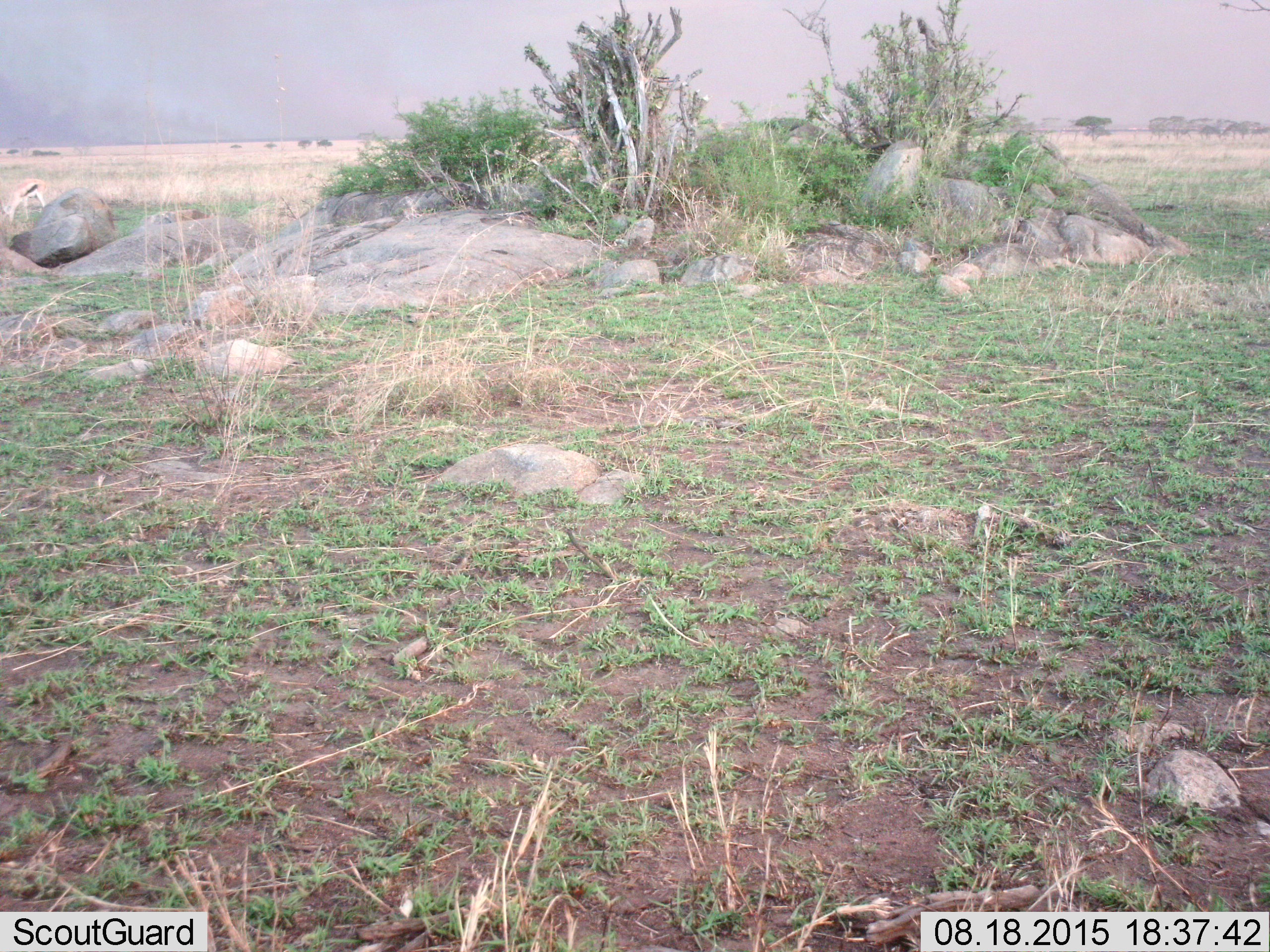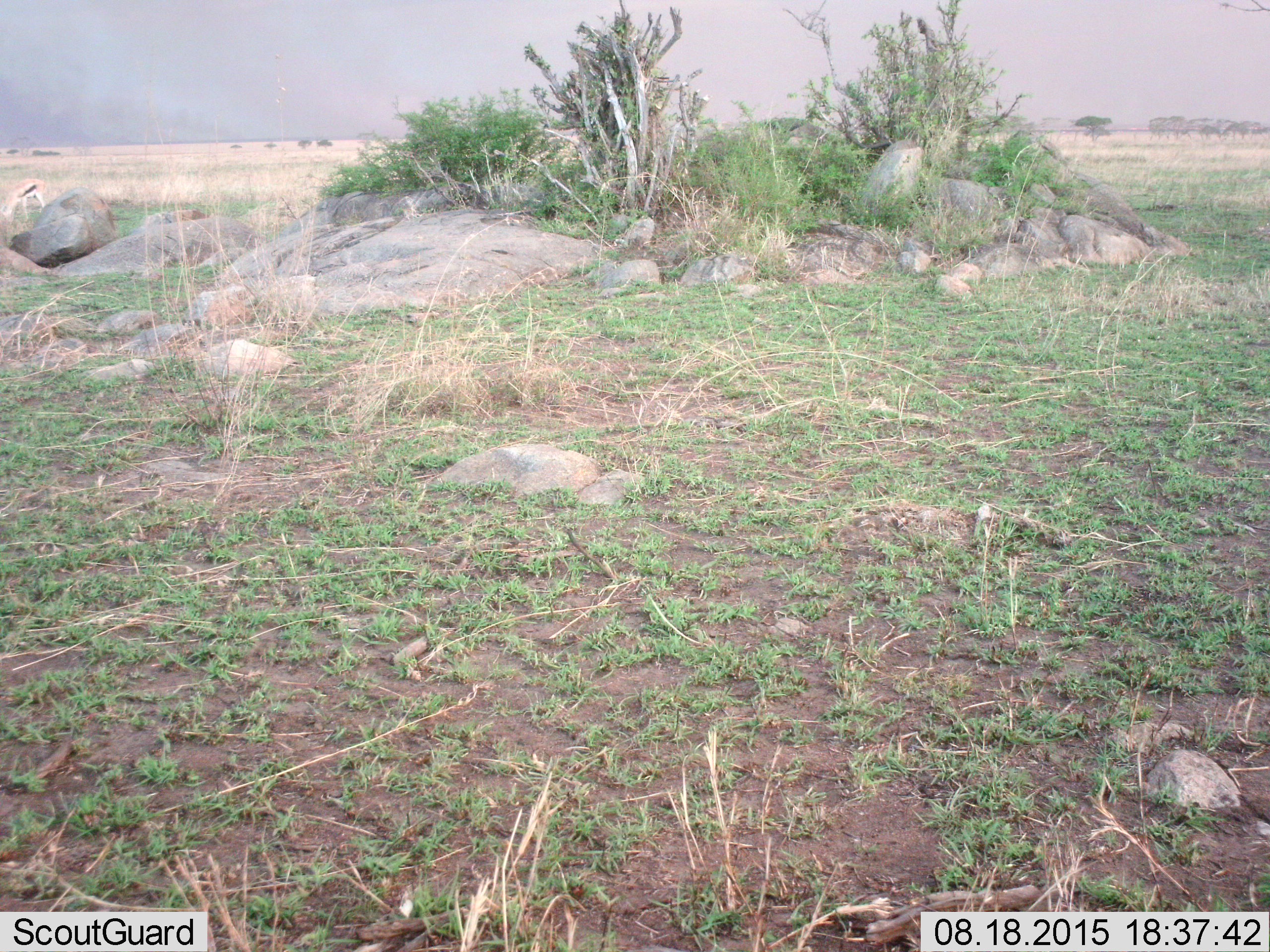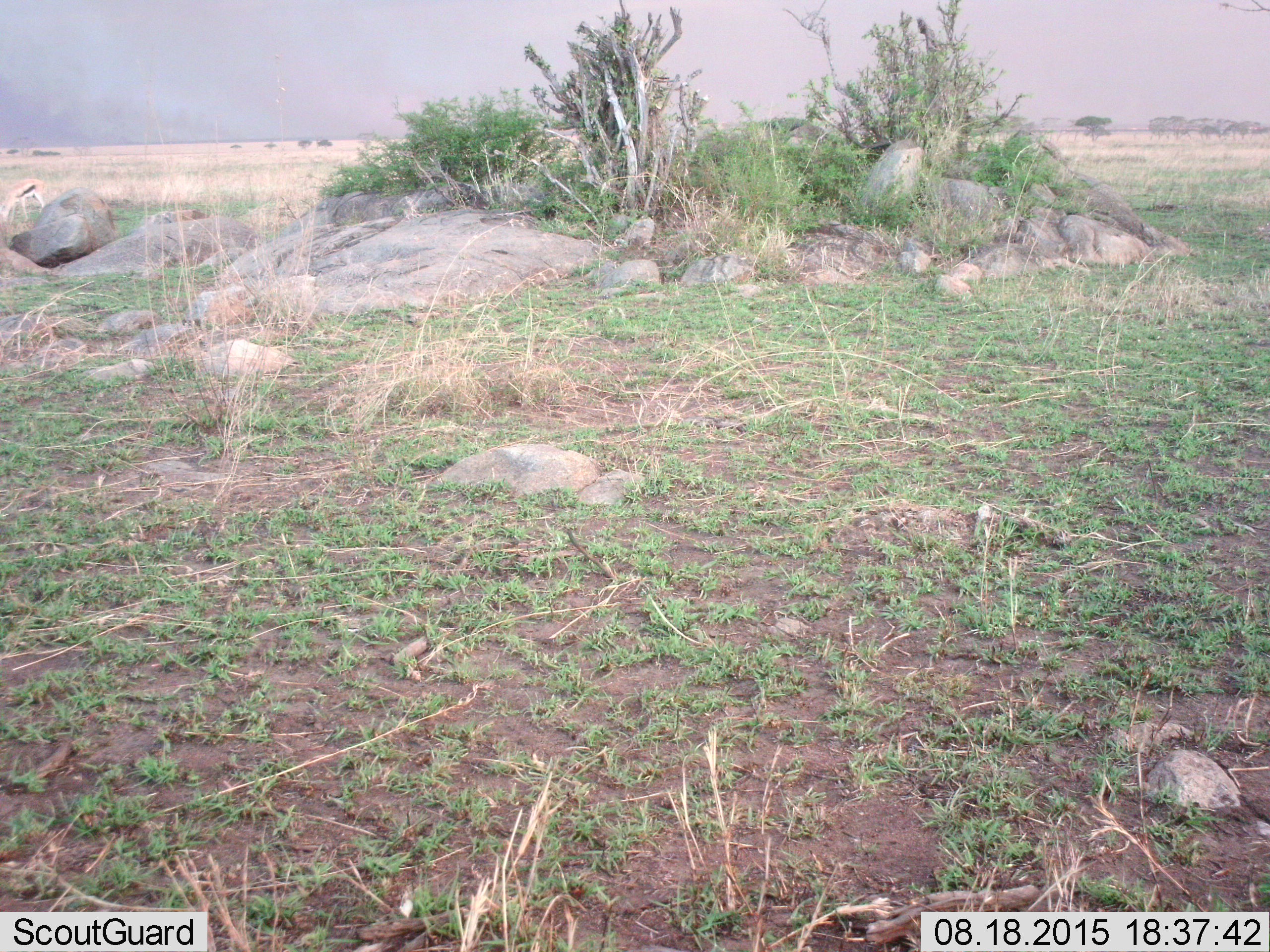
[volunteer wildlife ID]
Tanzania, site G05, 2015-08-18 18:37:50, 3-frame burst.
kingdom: Animalia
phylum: Chordata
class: Mammalia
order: Artiodactyla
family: Bovidae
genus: Eudorcas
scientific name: Eudorcas thomsonii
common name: thomson's gazelle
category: gazellethomsons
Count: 1.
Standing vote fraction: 30%.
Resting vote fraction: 0%.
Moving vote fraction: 10%.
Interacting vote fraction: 0%.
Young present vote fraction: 0%.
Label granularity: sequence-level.